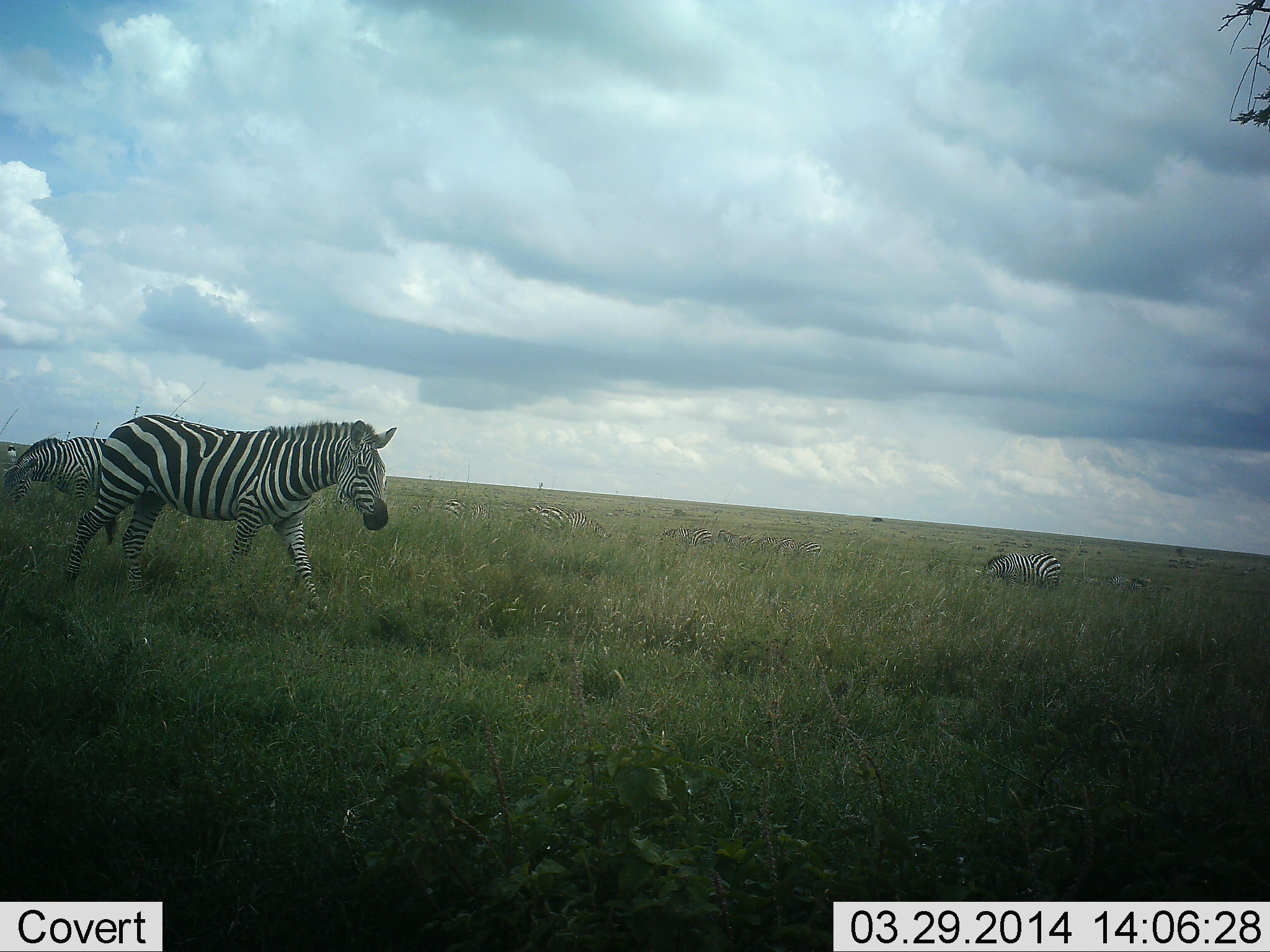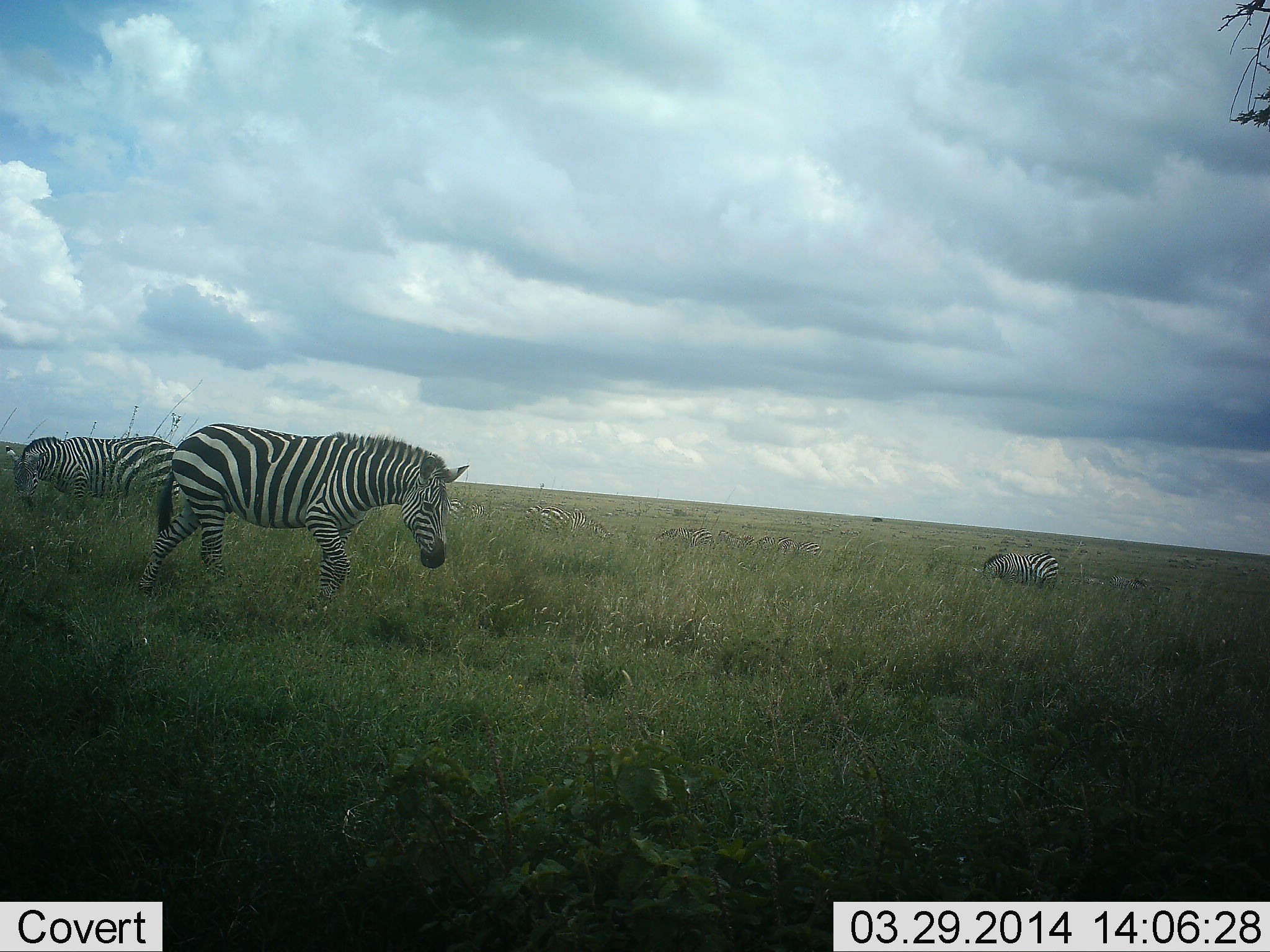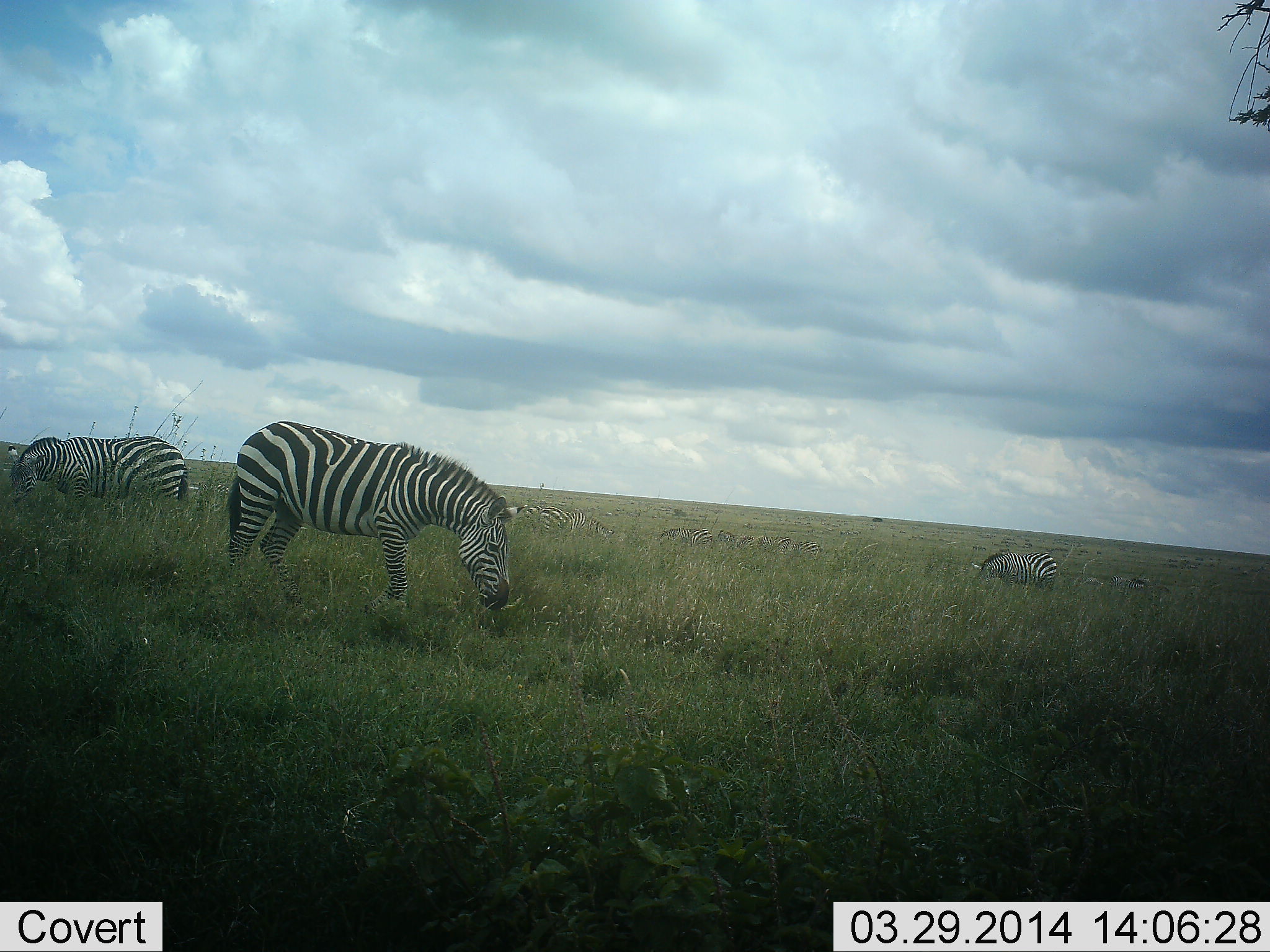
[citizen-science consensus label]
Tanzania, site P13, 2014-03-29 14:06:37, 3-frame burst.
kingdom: Animalia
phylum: Chordata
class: Mammalia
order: Perissodactyla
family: Equidae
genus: Equus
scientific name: Equus quagga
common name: plains zebra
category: zebra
Zebra (plains zebra) (Equus quagga), count 3. Behavior (volunteer vote fractions): standing 36%, resting 0%, moving 82%, interacting 0%. Young present (vote fraction): 0%. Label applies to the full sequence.